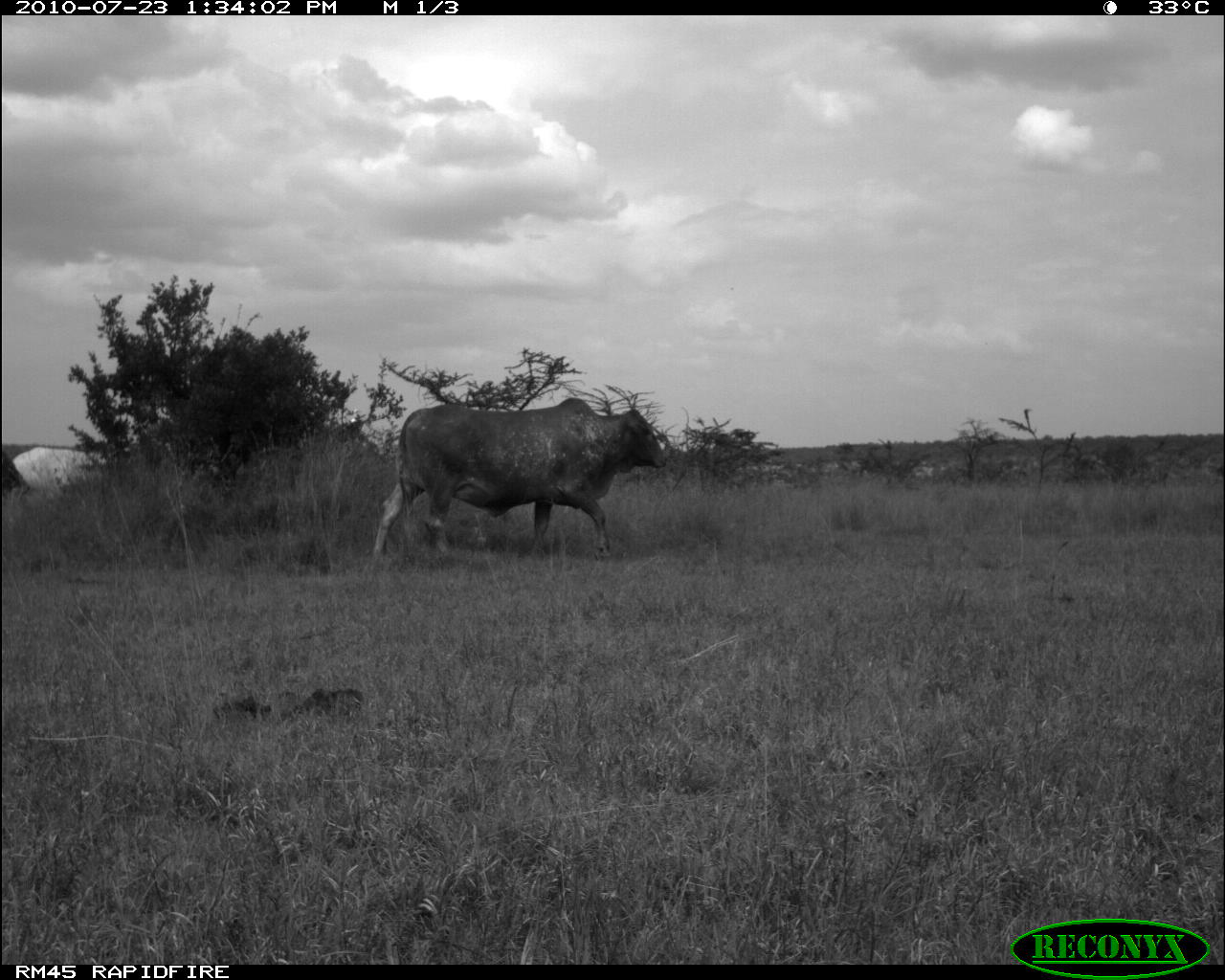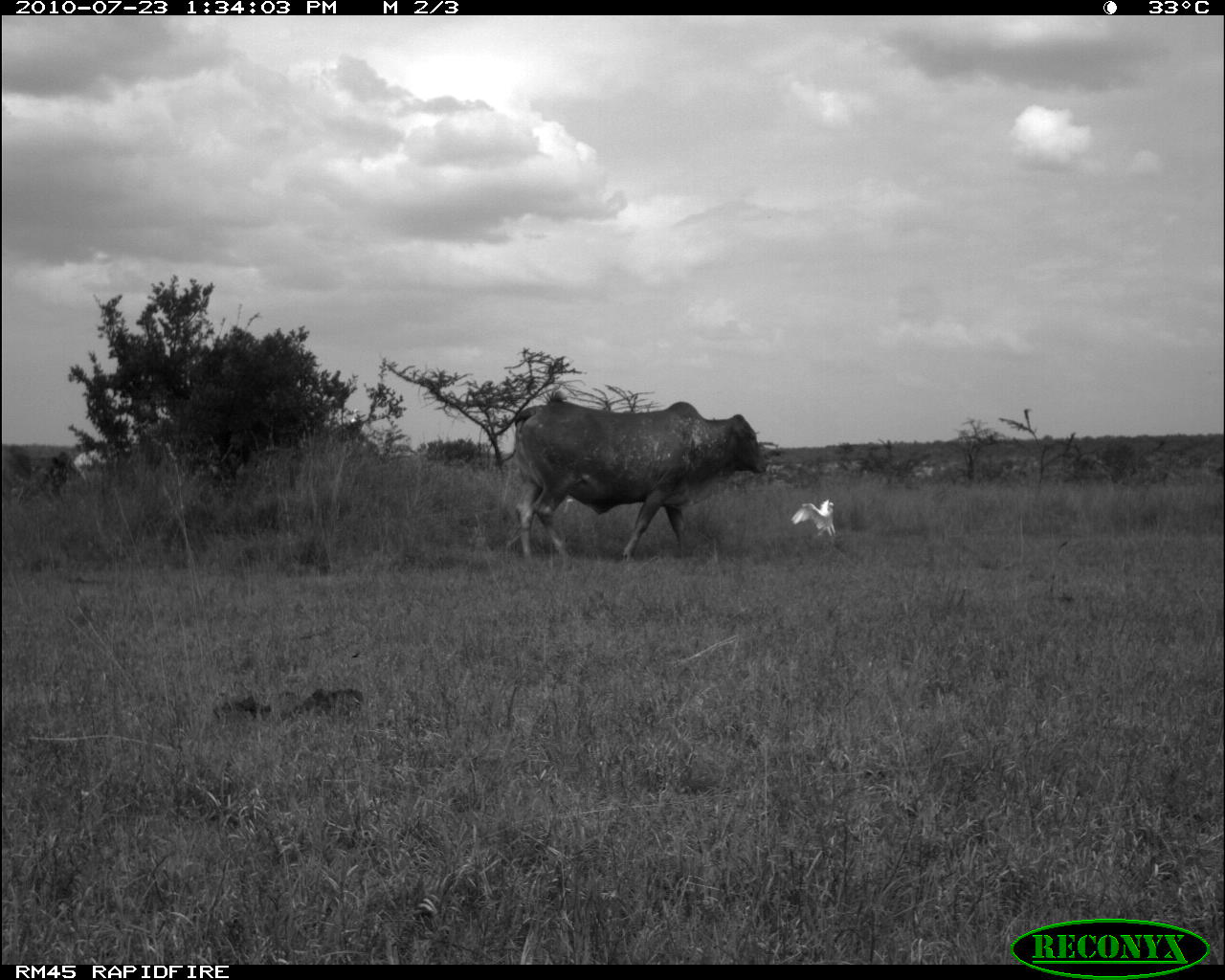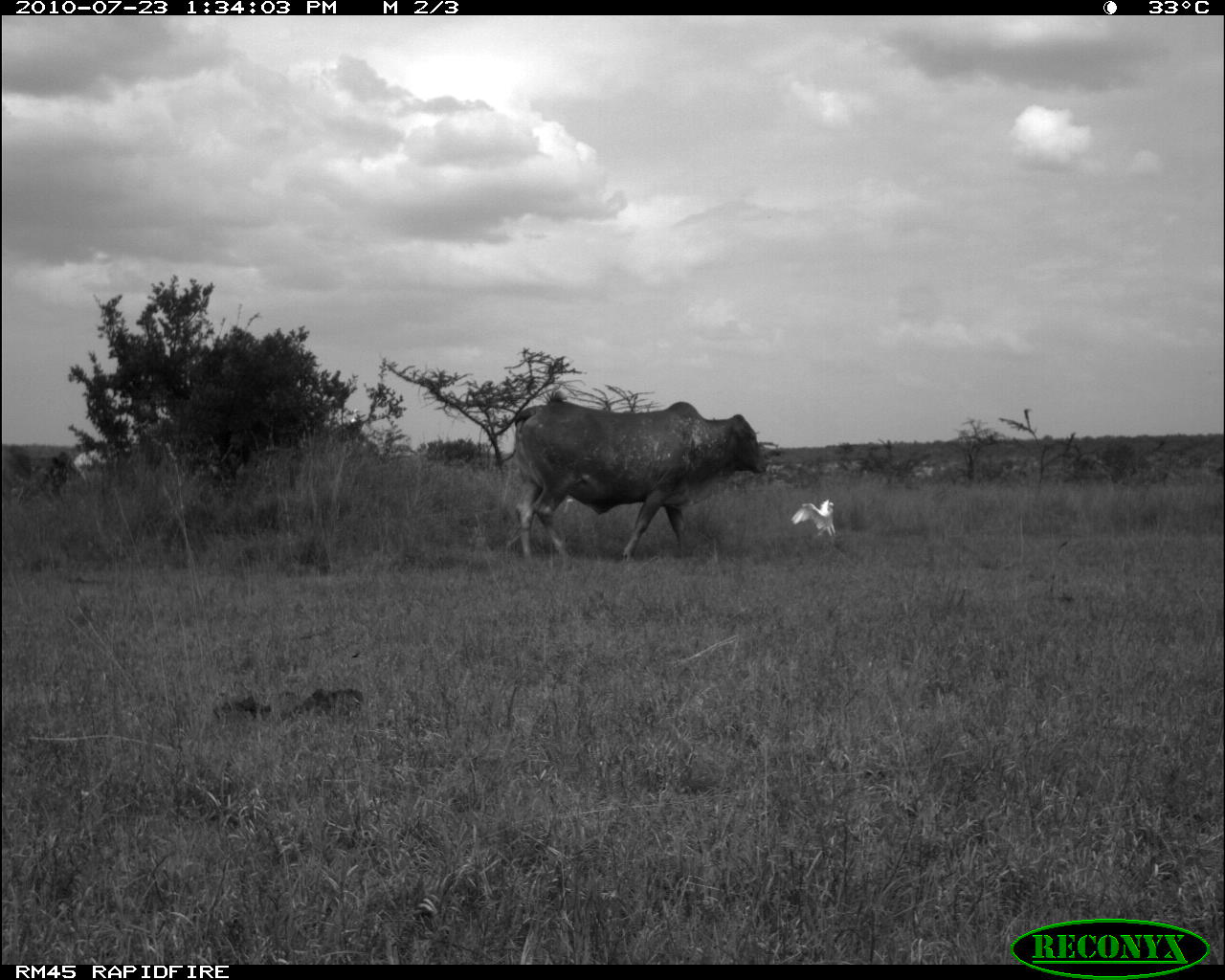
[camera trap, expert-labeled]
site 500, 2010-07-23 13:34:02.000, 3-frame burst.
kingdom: Animalia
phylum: Chordata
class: Mammalia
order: Artiodactyla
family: Bovidae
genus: Tragelaphus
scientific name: Tragelaphus oryx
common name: eland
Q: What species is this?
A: Tragelaphus oryx (eland).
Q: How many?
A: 2.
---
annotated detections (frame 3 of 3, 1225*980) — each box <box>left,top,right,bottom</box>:
tragelaphus oryx: <box>514,391,766,561</box>; <box>790,499,836,536</box>